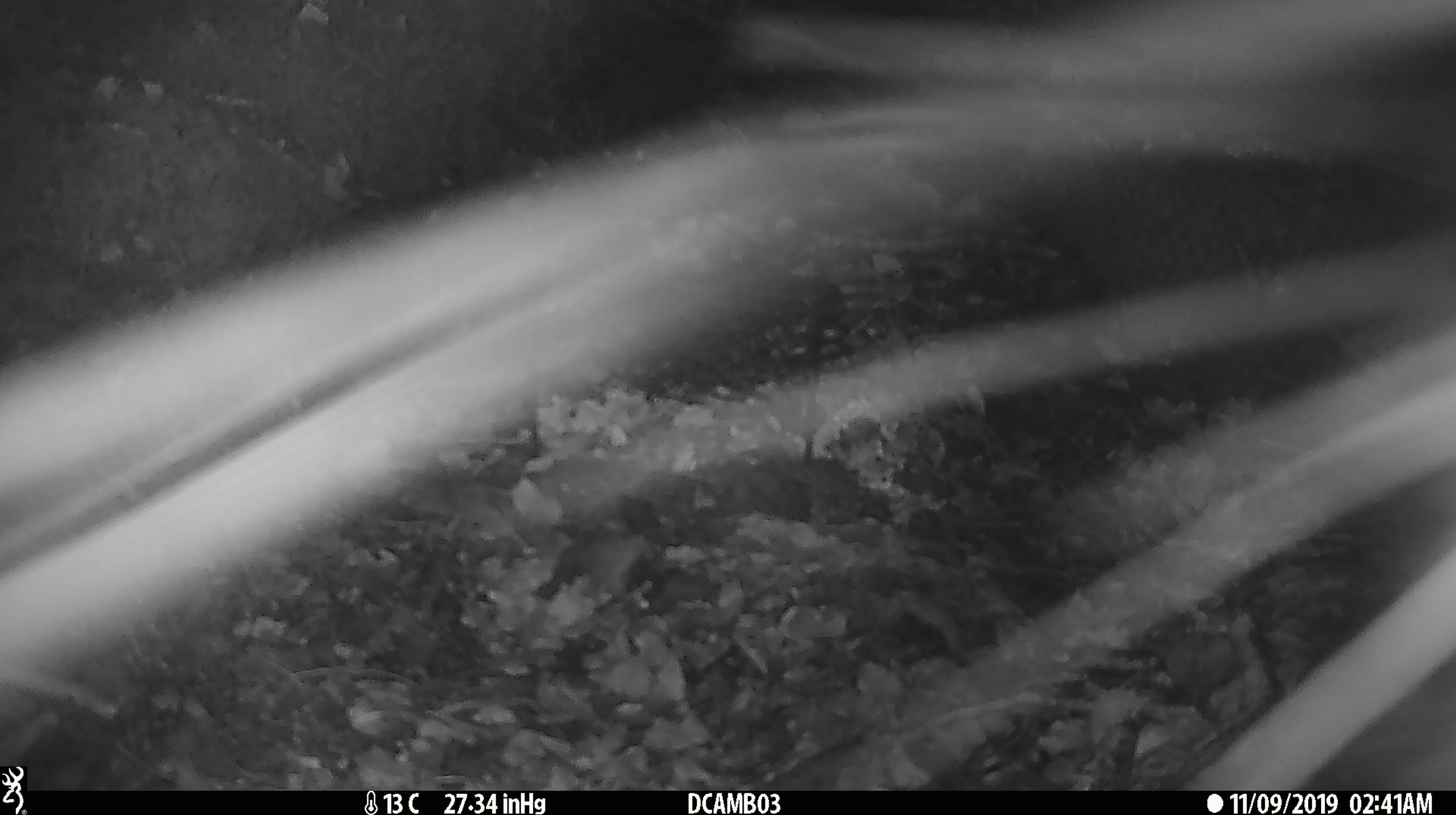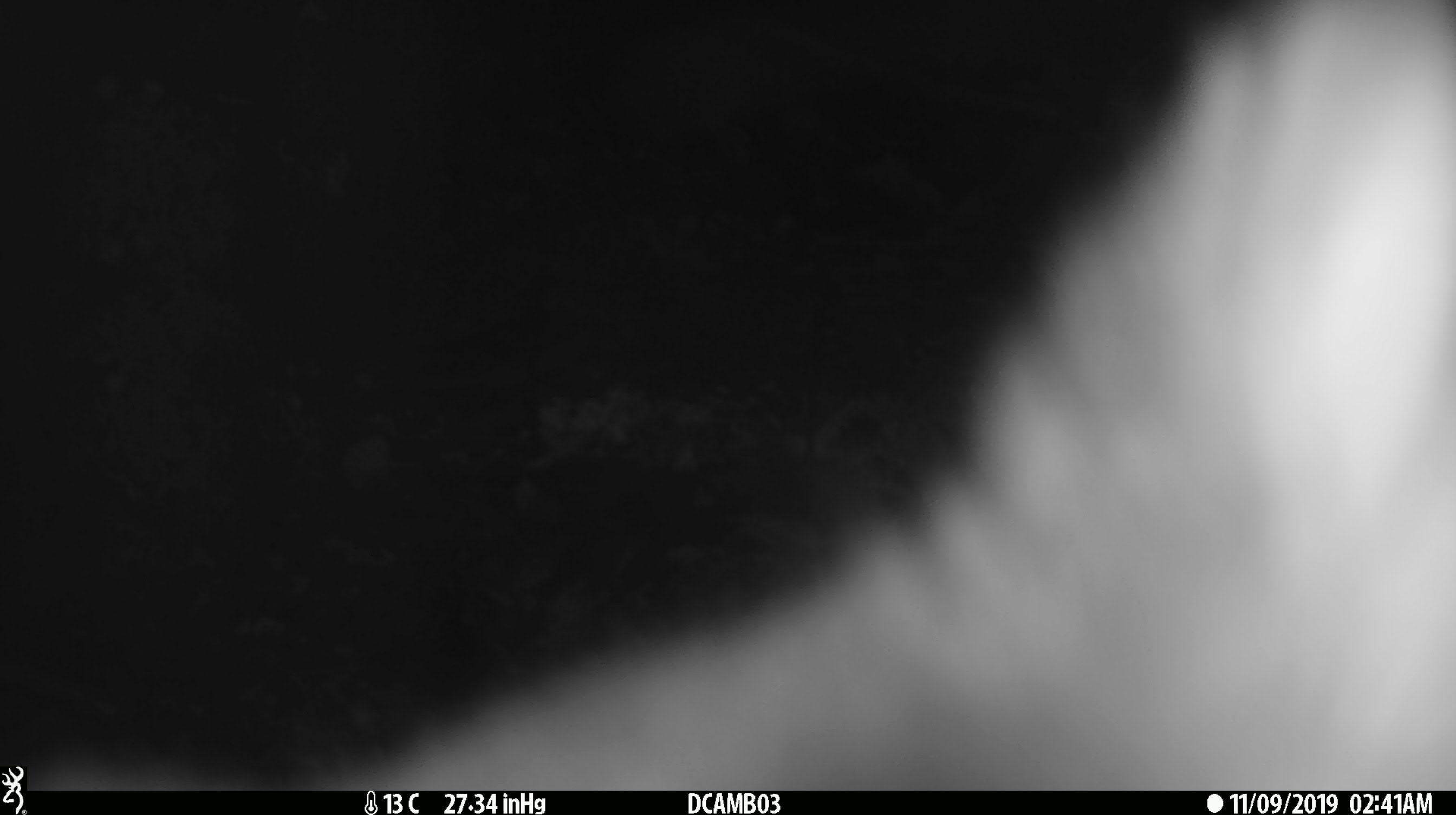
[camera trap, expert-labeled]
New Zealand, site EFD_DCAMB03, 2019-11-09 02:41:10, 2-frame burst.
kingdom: Animalia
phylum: Chordata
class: Mammalia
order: Diprotodontia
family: Phalangeridae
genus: Trichosurus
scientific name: Trichosurus vulpecula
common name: common brushtail possum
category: possum